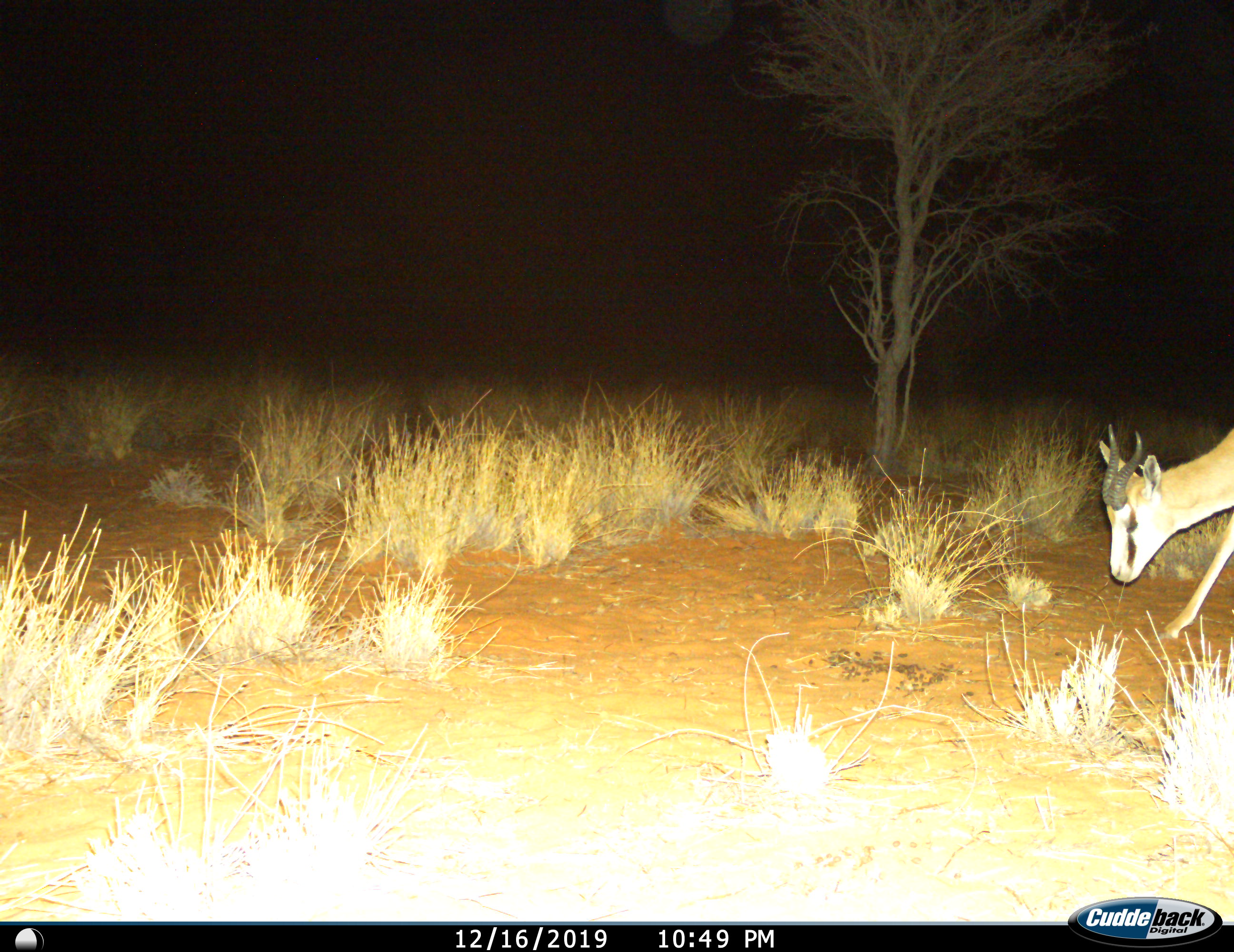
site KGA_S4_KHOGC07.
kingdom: Animalia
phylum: Chordata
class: Mammalia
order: Artiodactyla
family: Bovidae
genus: Antidorcas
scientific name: Antidorcas marsupialis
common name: springbok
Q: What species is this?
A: Springbok (Antidorcas marsupialis).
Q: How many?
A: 1.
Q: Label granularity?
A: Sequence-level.